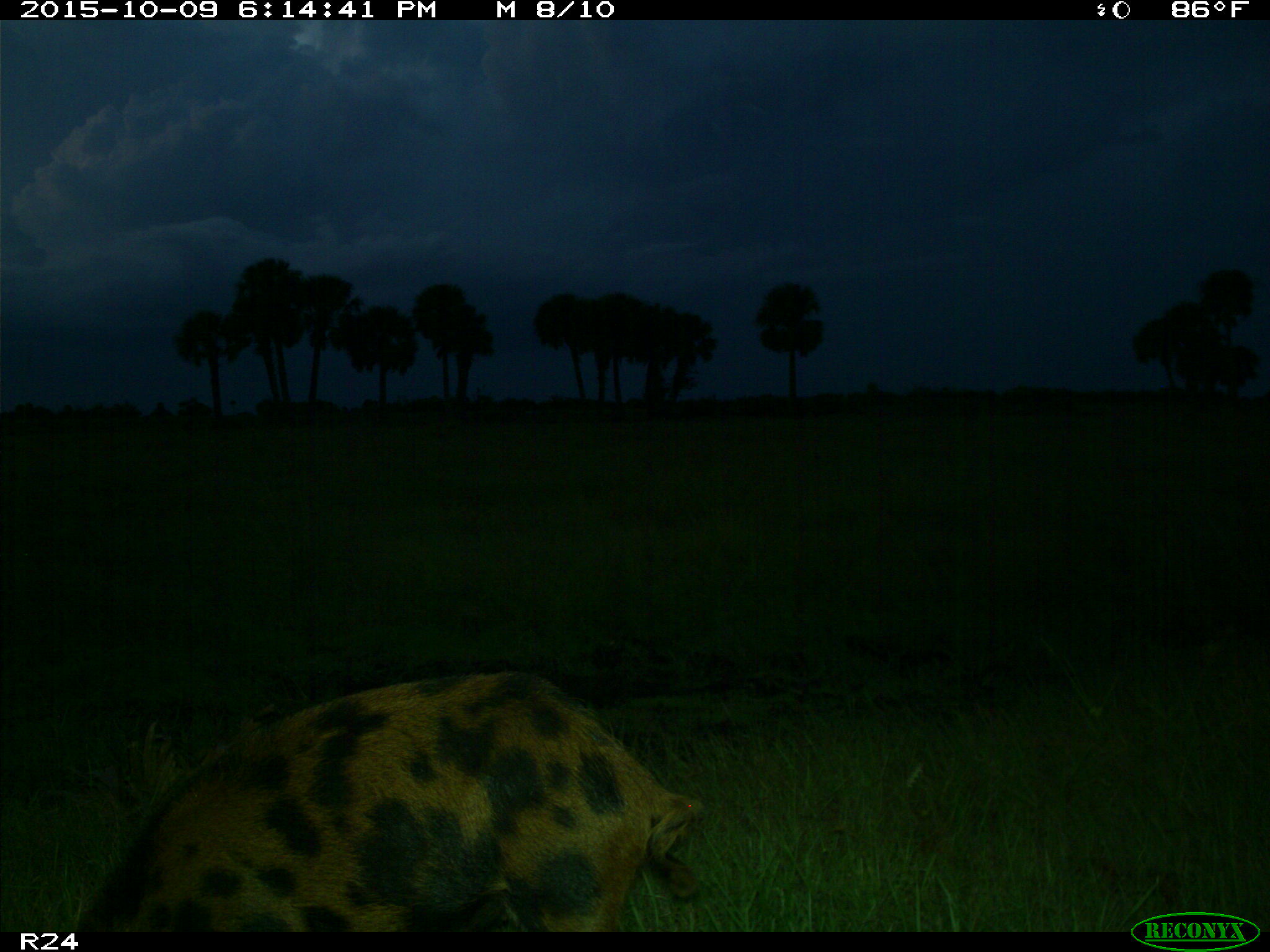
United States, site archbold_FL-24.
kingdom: Animalia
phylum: Chordata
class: Mammalia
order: Artiodactyla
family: Suidae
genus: Sus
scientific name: Sus scrofa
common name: wild boar